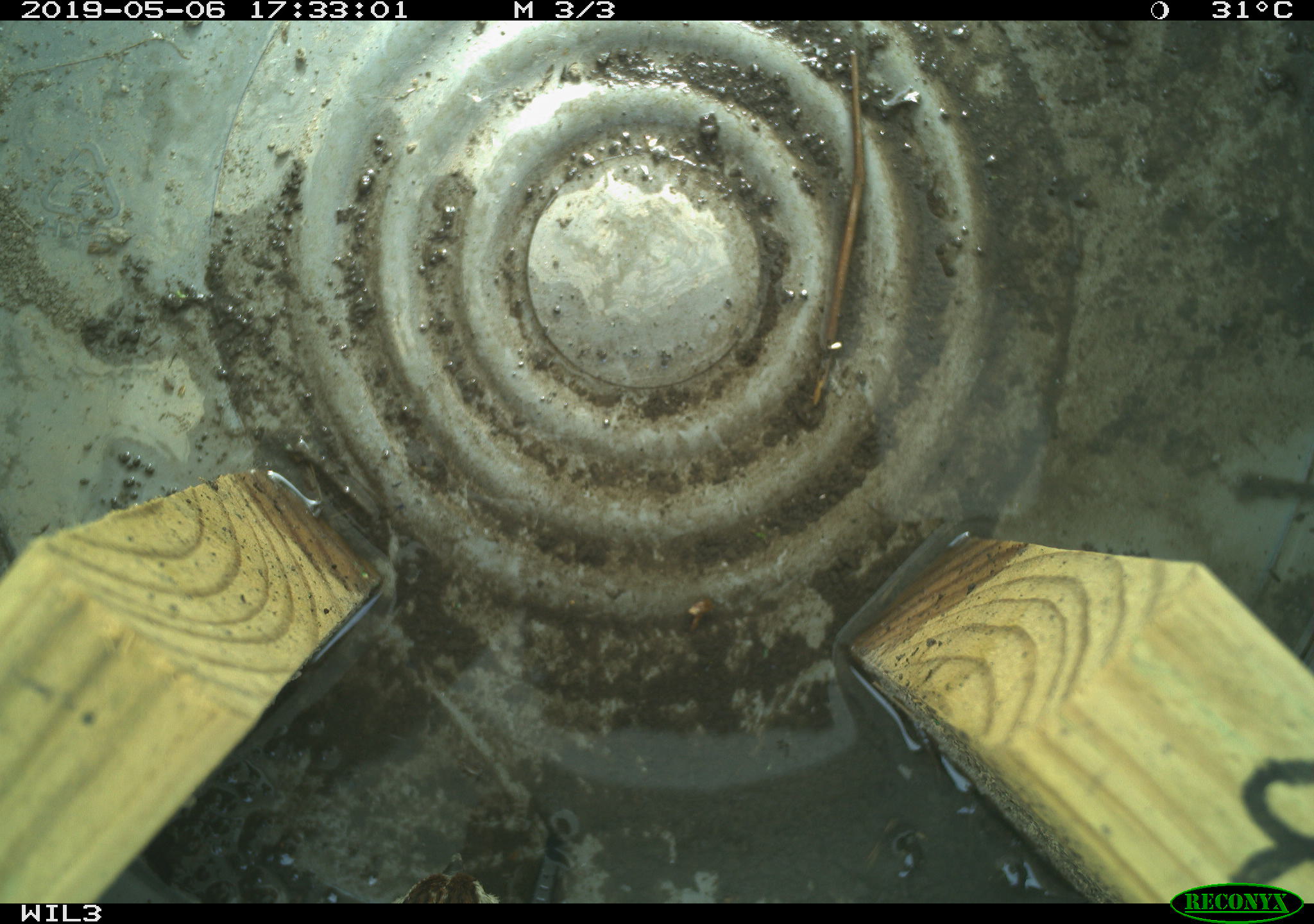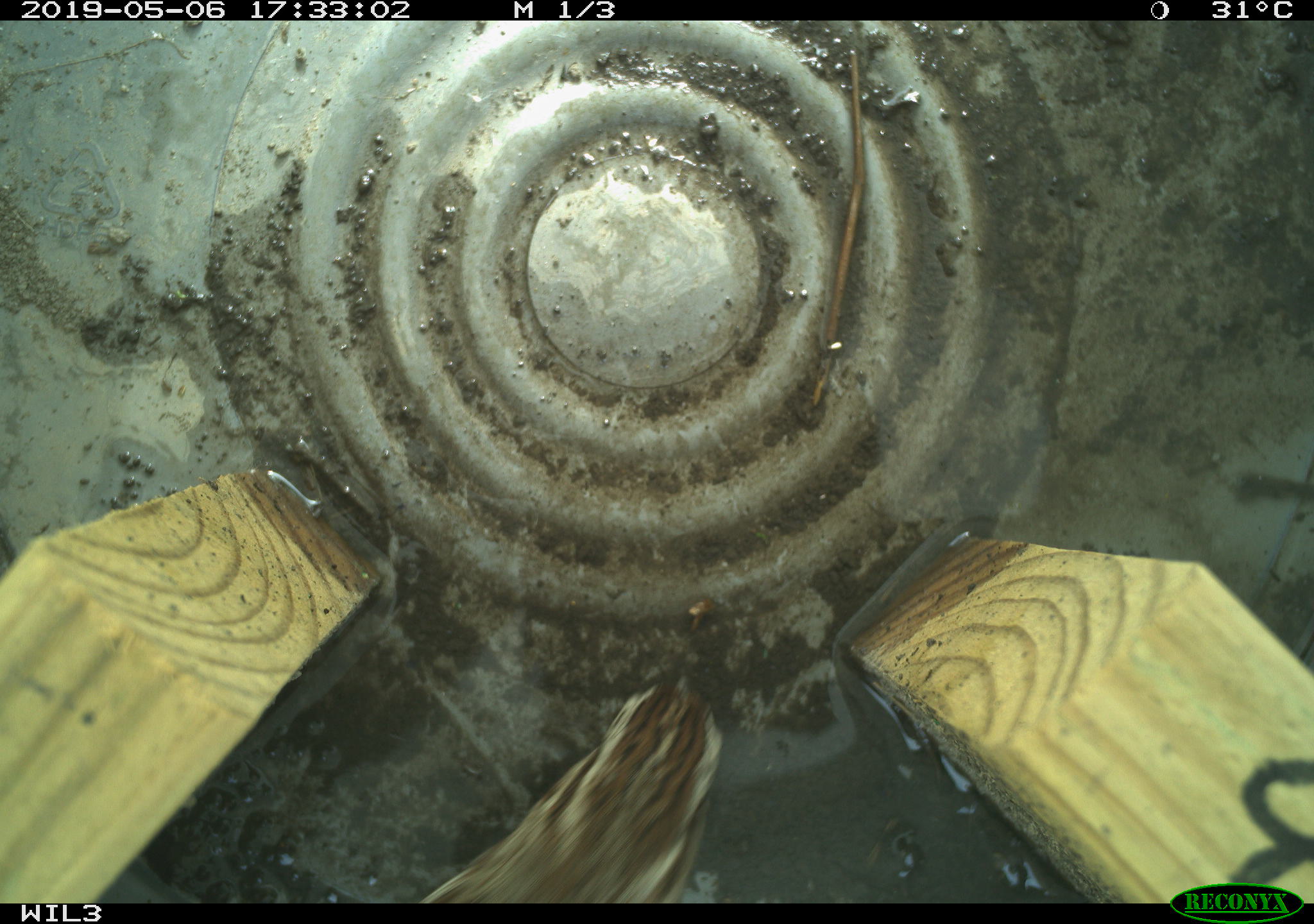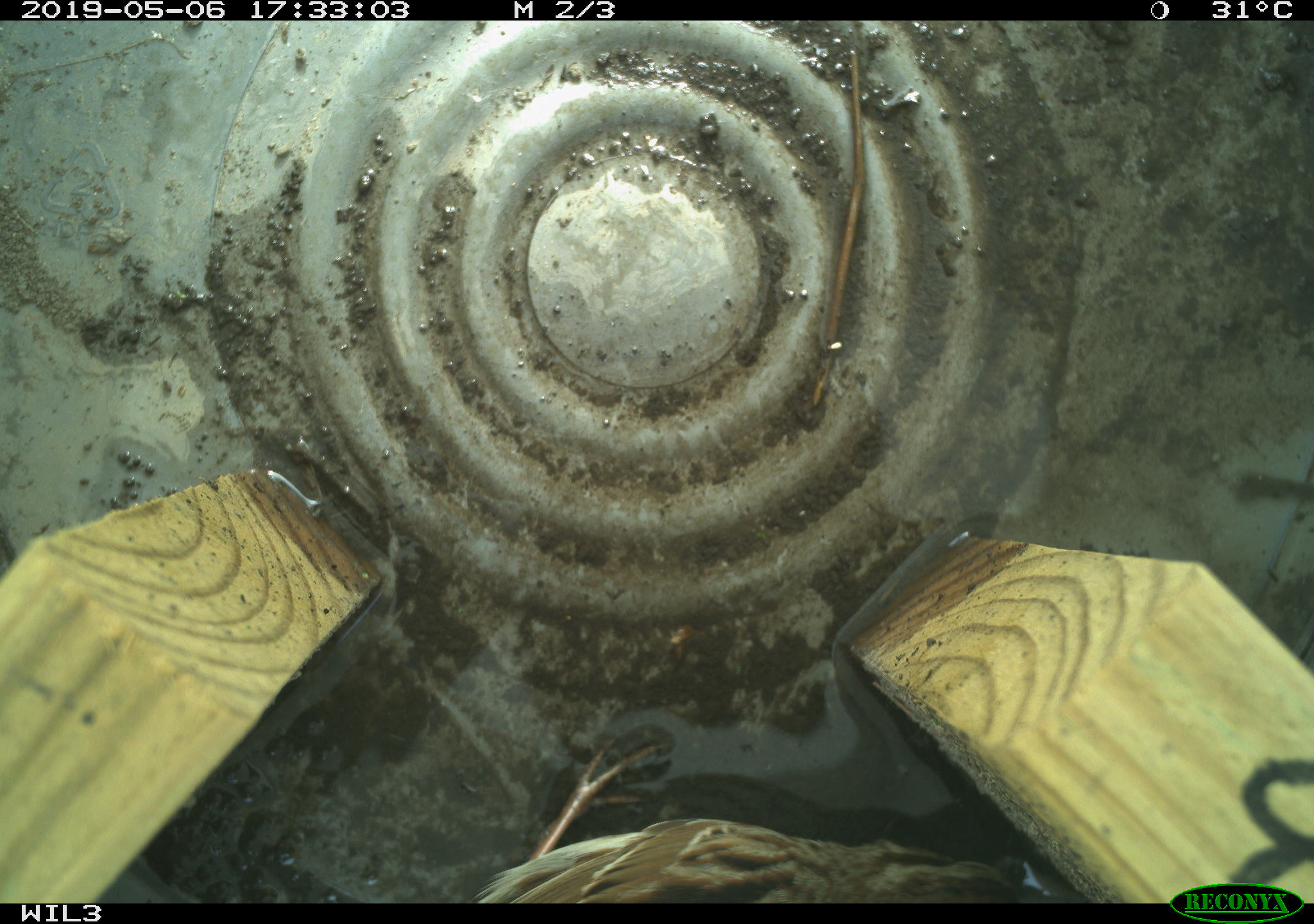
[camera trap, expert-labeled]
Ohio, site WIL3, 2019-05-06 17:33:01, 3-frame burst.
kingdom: Animalia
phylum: Chordata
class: Aves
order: Passeriformes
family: Passerellidae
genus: Melospiza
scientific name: Melospiza melodia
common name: song sparrow